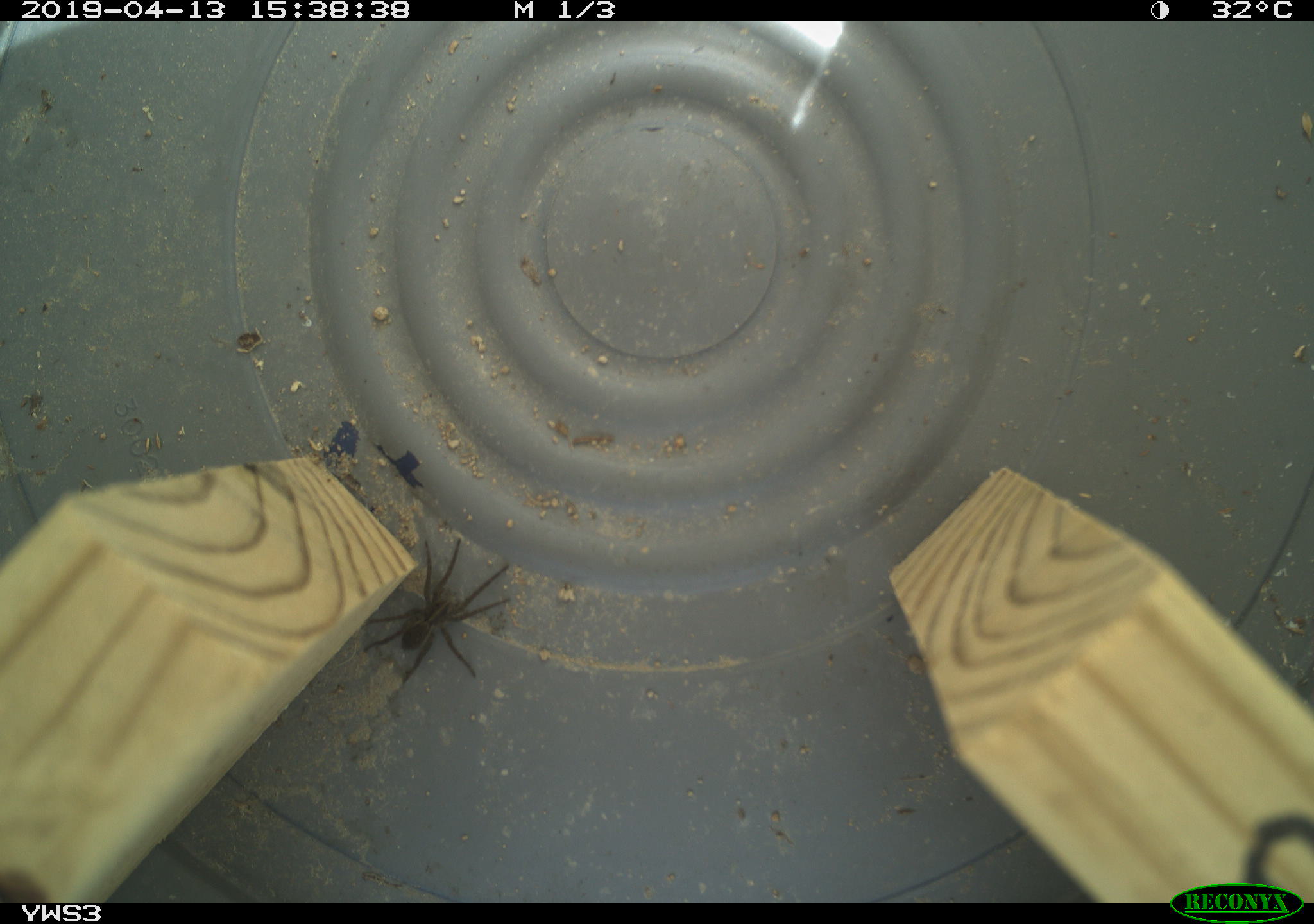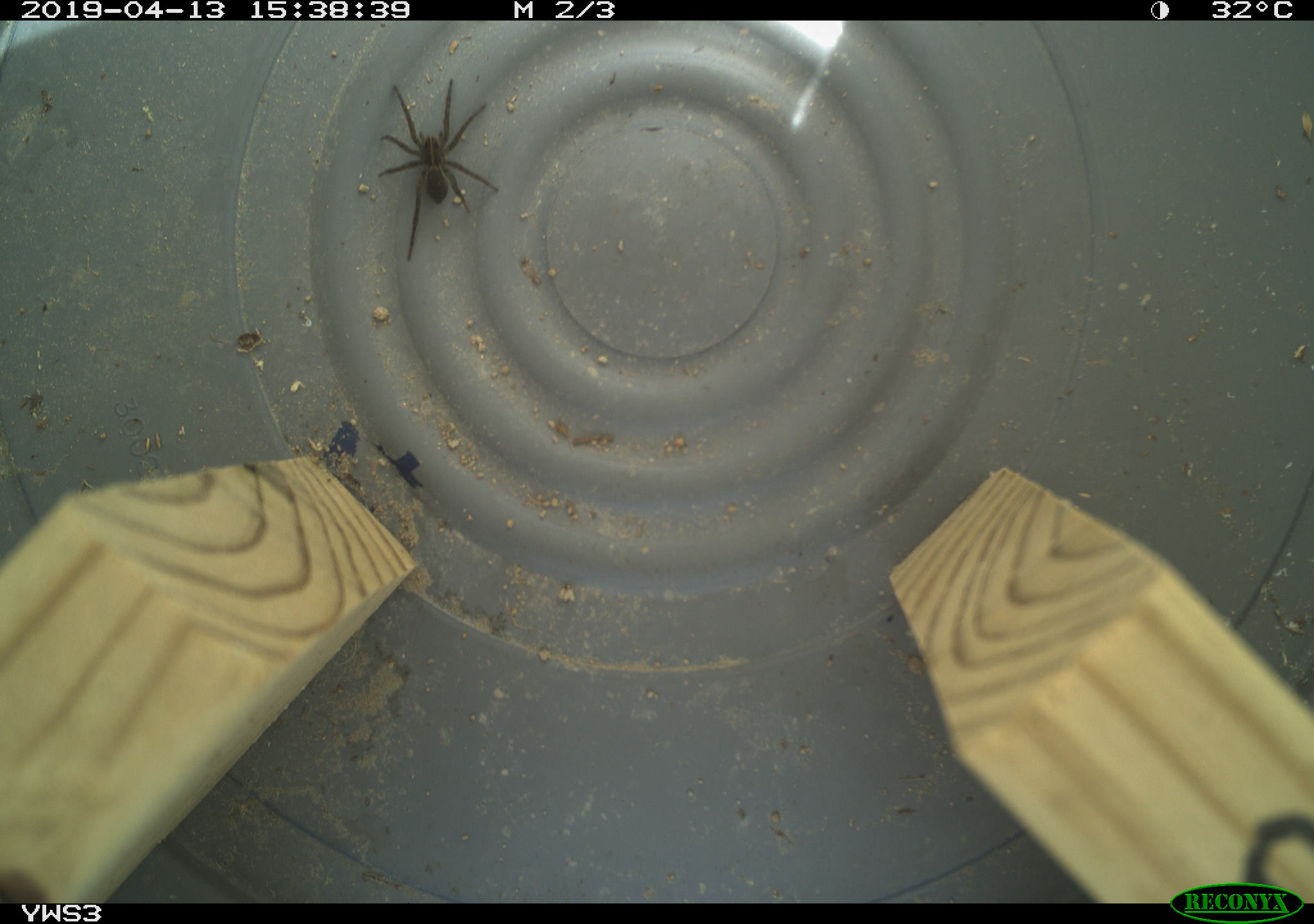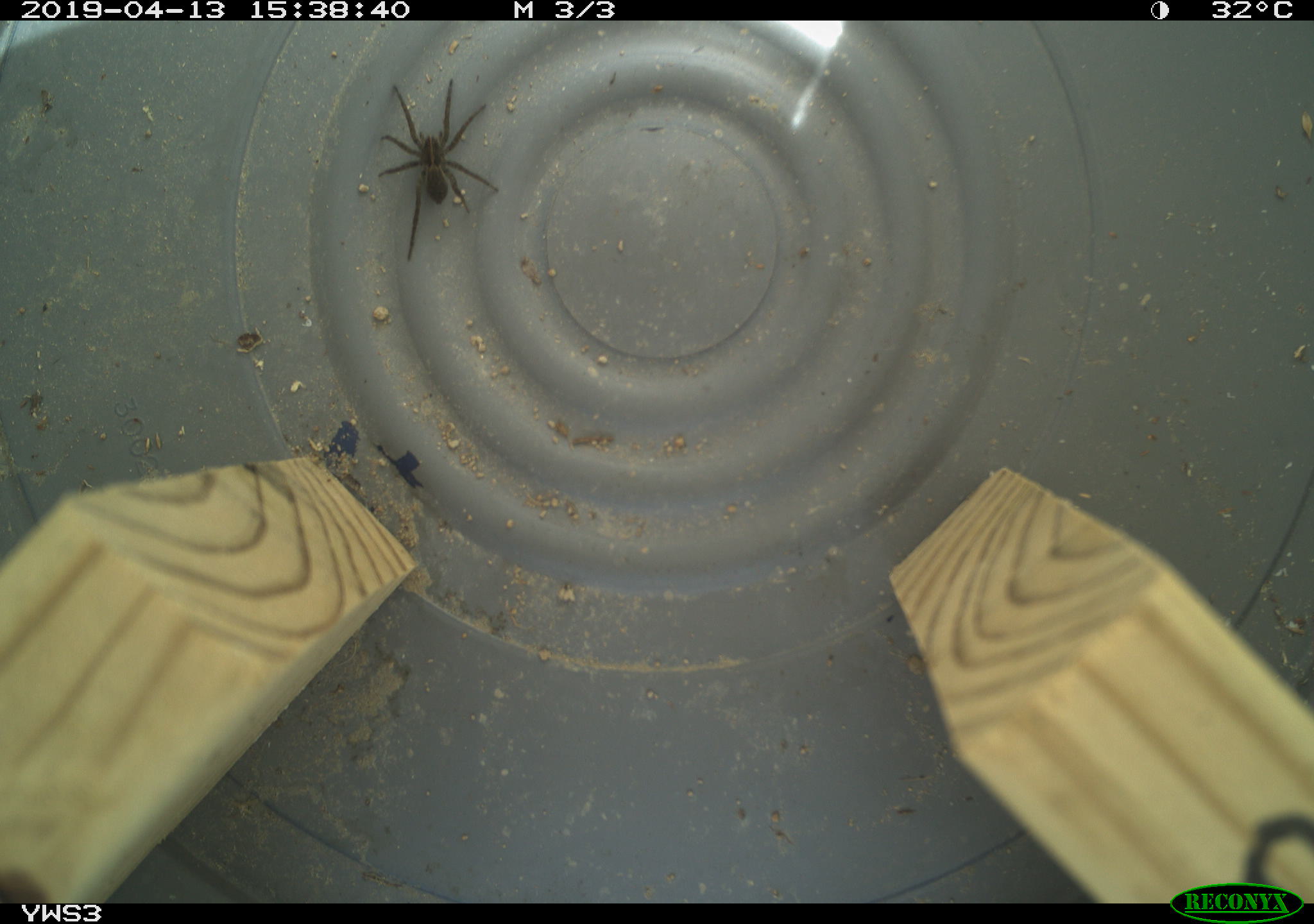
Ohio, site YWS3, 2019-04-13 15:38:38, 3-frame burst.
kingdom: Animalia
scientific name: Animalia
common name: animal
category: invertebrate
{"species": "invertebrate (animal) (Animalia)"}